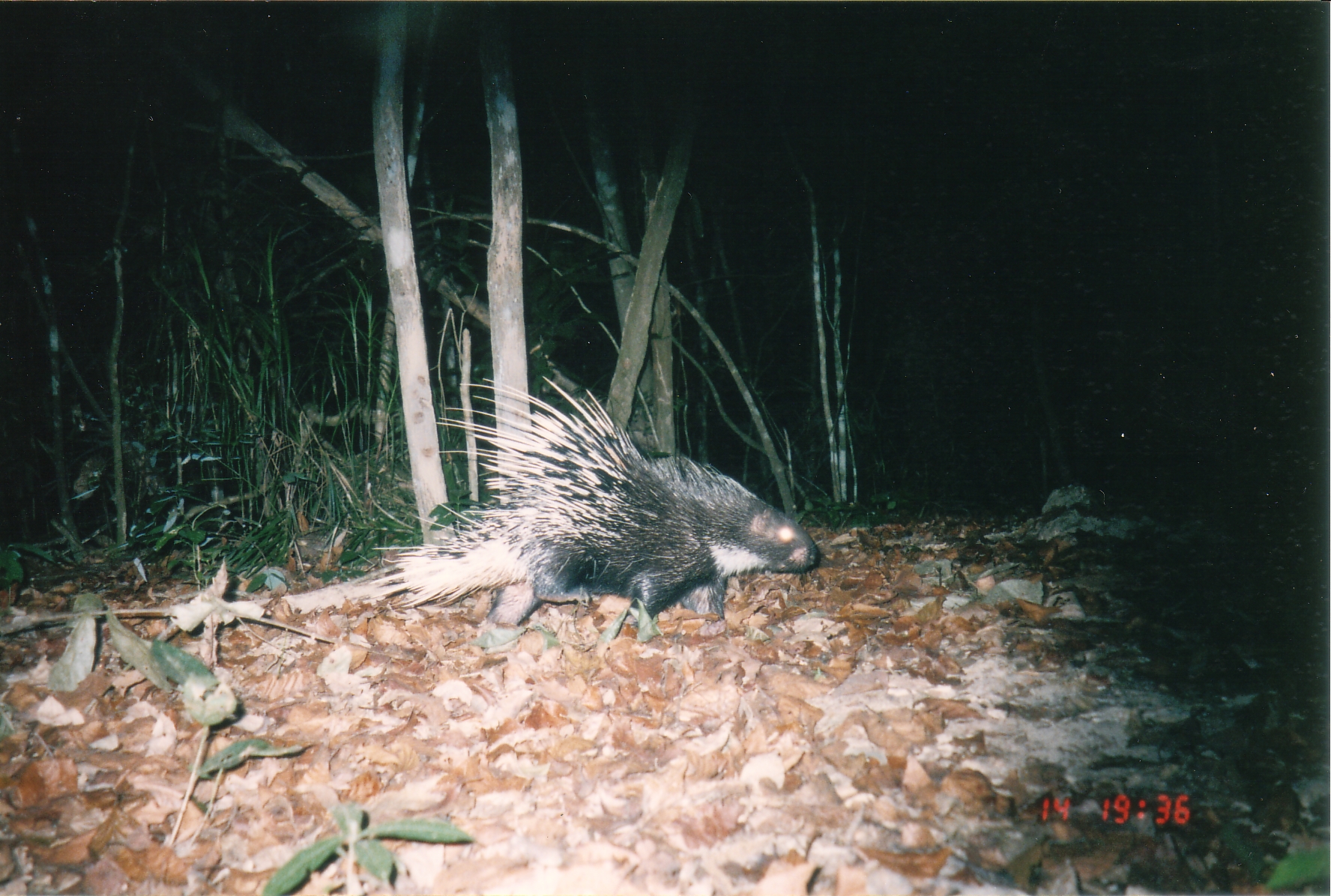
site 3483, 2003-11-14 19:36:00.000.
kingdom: Animalia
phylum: Chordata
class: Mammalia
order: Rodentia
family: Hystricidae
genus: Hystrix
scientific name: Hystrix brachyura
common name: east asian porcupine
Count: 1.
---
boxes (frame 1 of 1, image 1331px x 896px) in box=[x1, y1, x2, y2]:
hystrix brachyura: box=[367, 375, 822, 644]